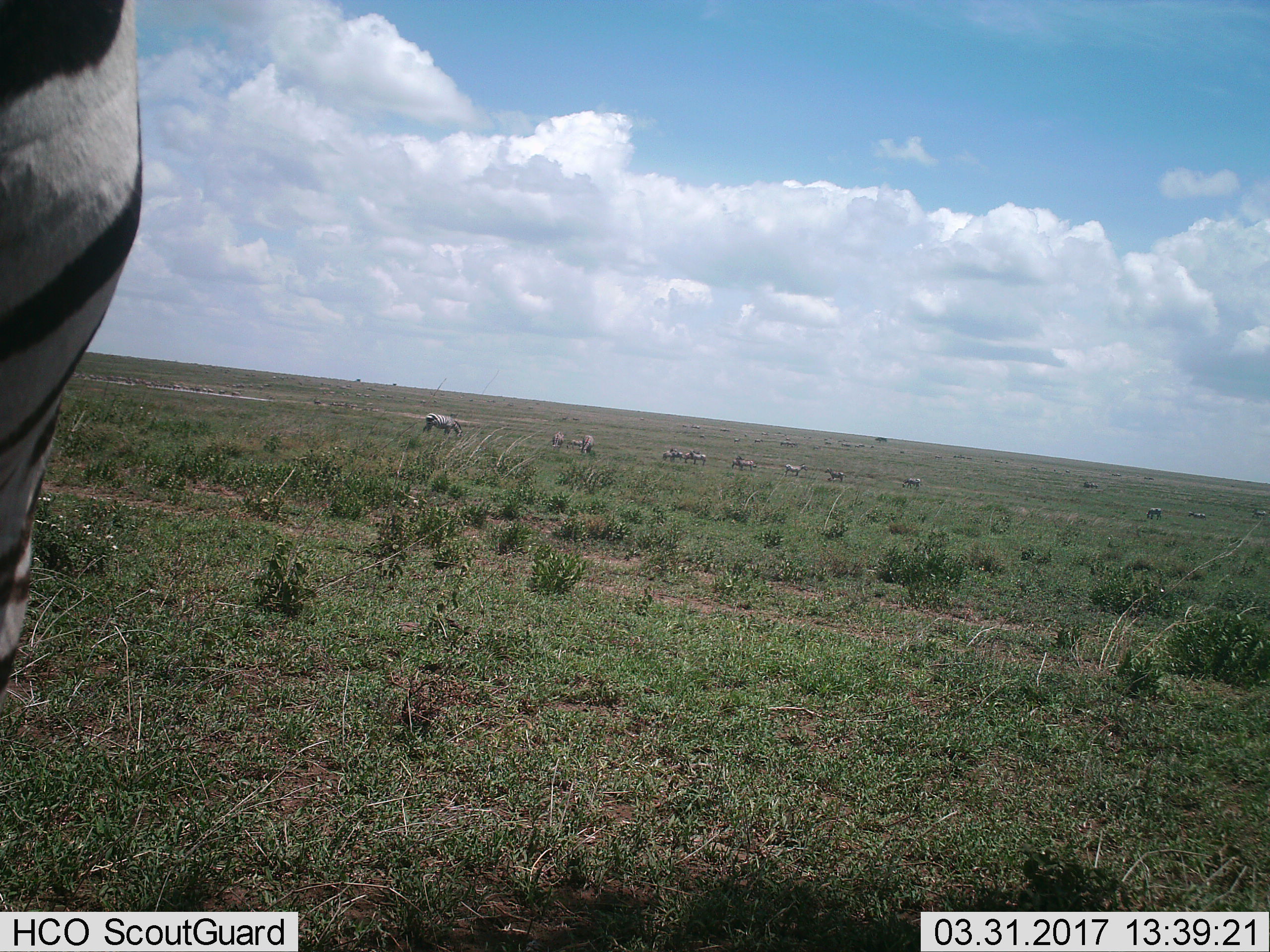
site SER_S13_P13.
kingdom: Animalia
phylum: Chordata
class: Mammalia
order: Perissodactyla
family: Equidae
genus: Equus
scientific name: Equus quagga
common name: plains zebra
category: zebraplains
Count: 11-50.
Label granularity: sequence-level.